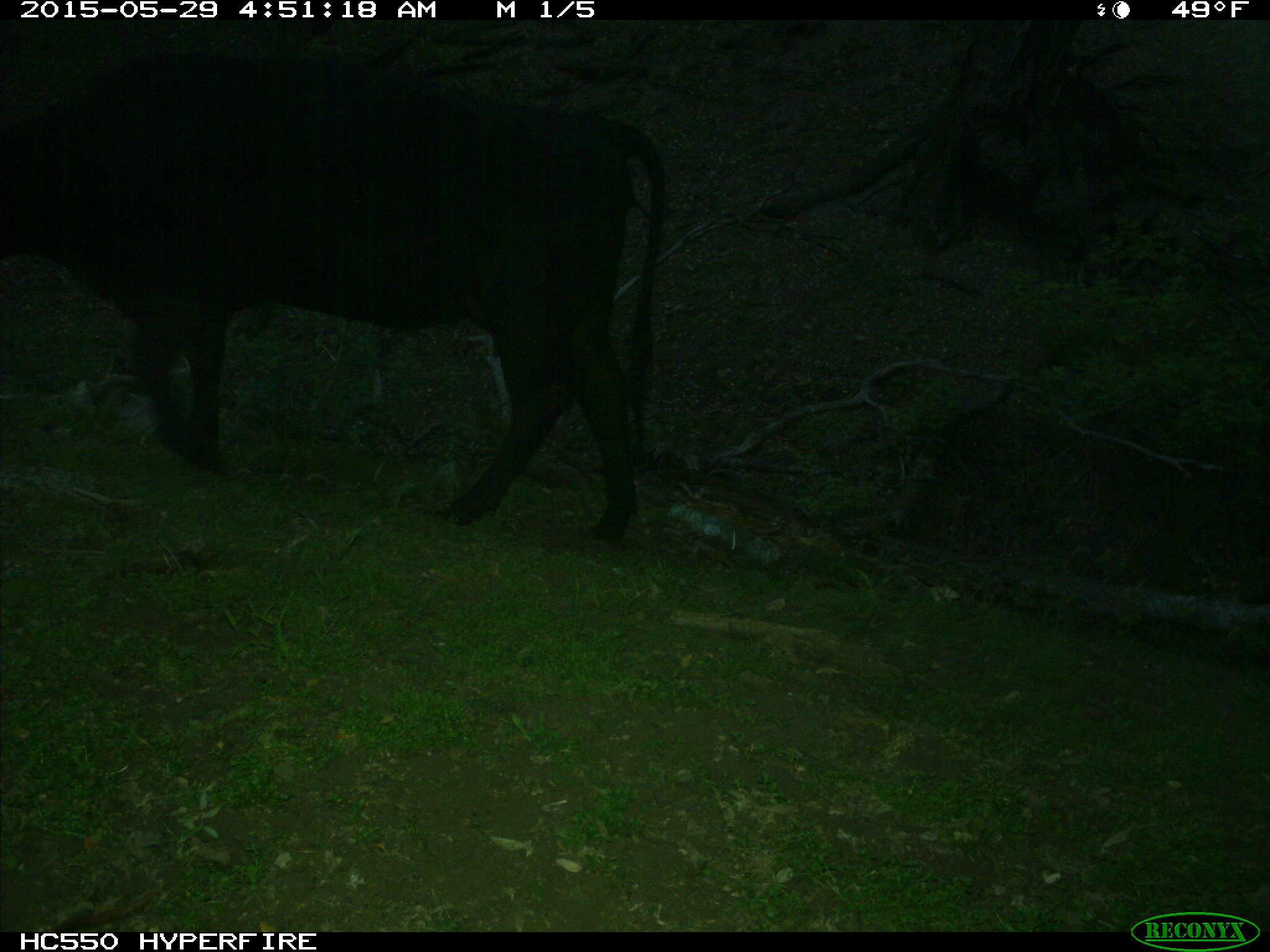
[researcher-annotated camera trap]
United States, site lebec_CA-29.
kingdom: Animalia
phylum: Chordata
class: Mammalia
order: Artiodactyla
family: Bovidae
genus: Bos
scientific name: Bos taurus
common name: domestic cow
Bos taurus (domestic cow).